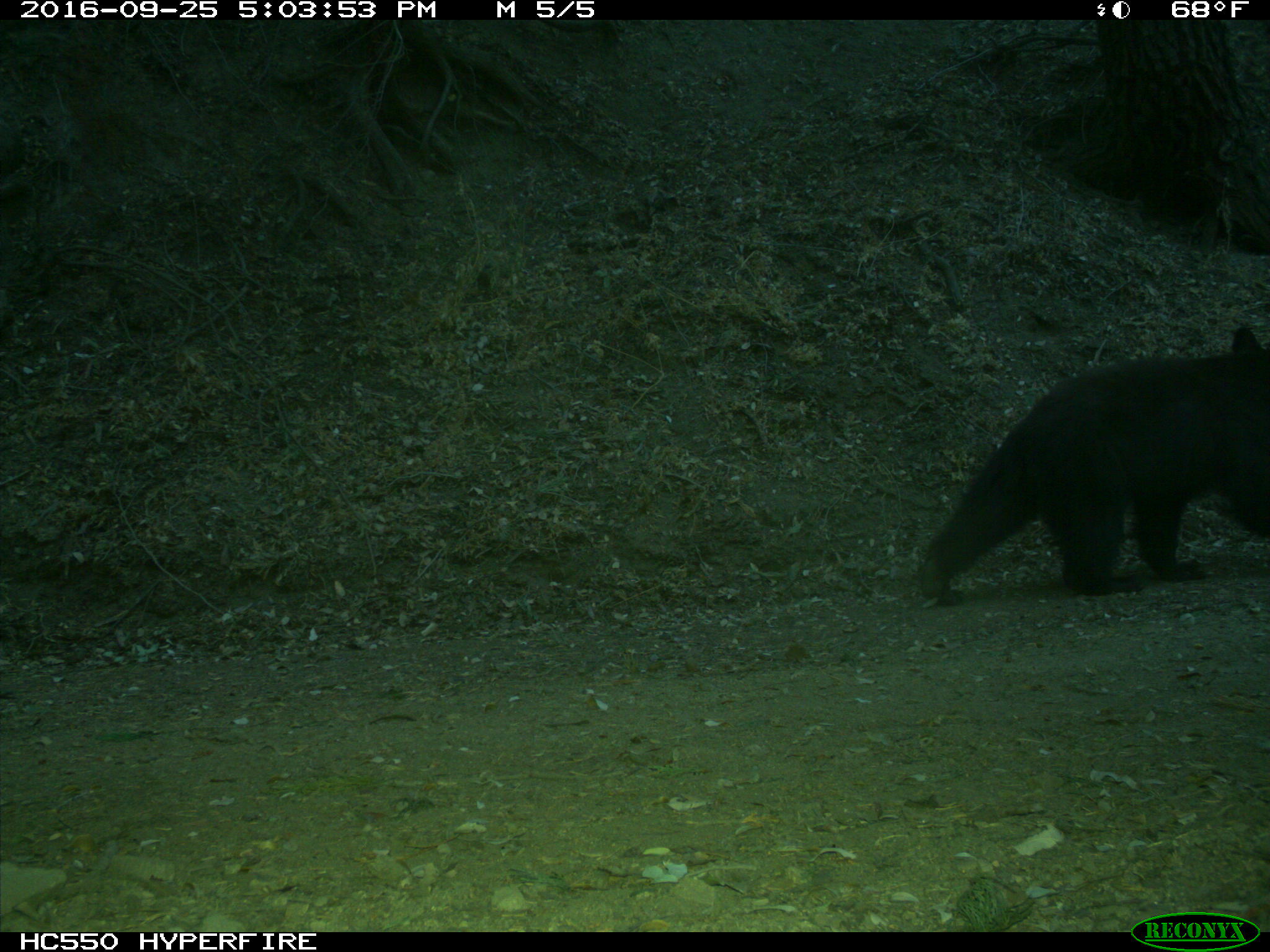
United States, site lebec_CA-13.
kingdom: Animalia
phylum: Chordata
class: Mammalia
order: Carnivora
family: Ursidae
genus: Ursus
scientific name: Ursus americanus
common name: american black bear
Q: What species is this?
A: Ursus americanus (american black bear).